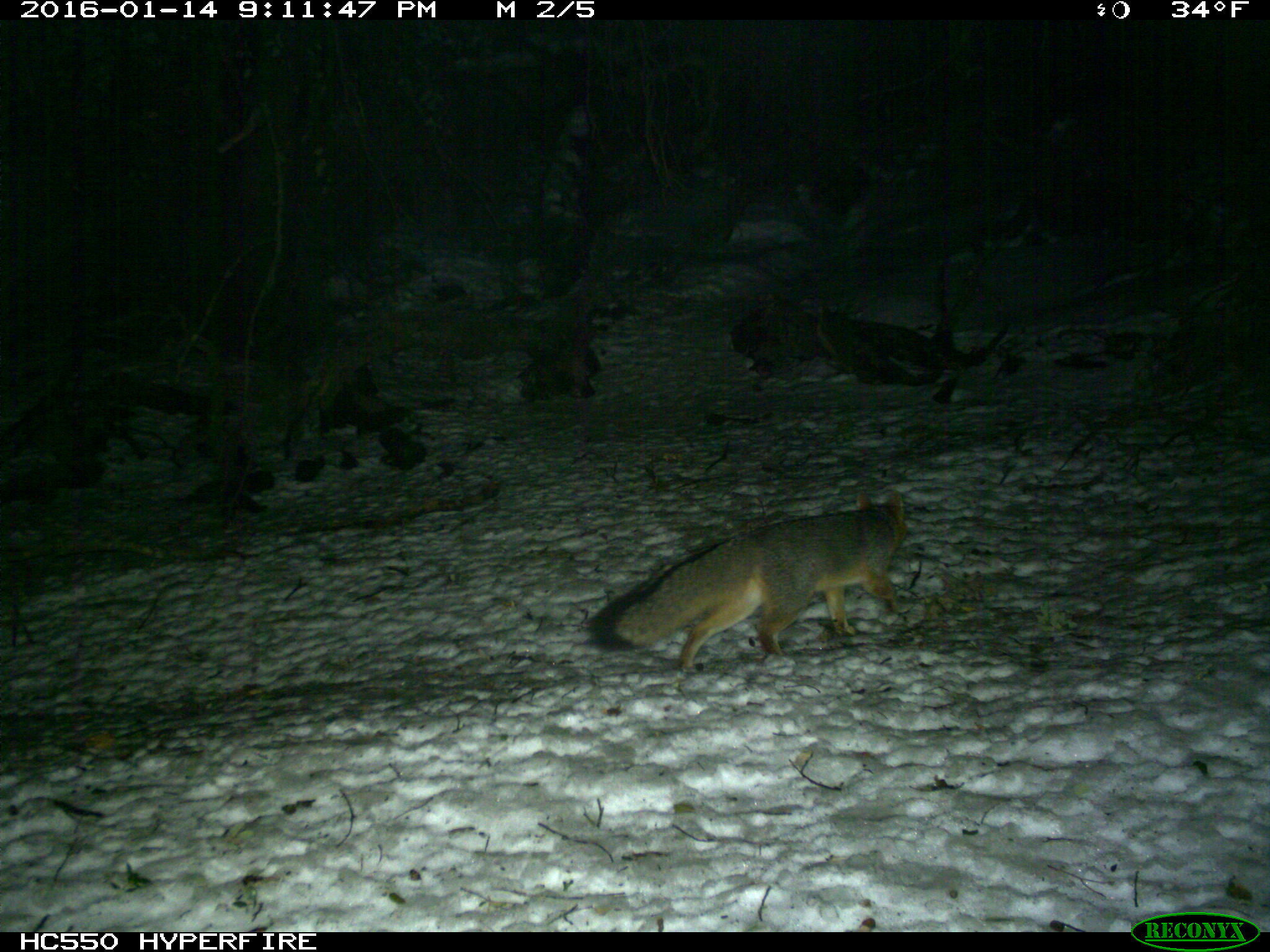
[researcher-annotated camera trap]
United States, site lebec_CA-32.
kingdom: Animalia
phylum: Chordata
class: Mammalia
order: Carnivora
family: Canidae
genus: Urocyon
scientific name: Urocyon cinereoargenteus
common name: gray fox